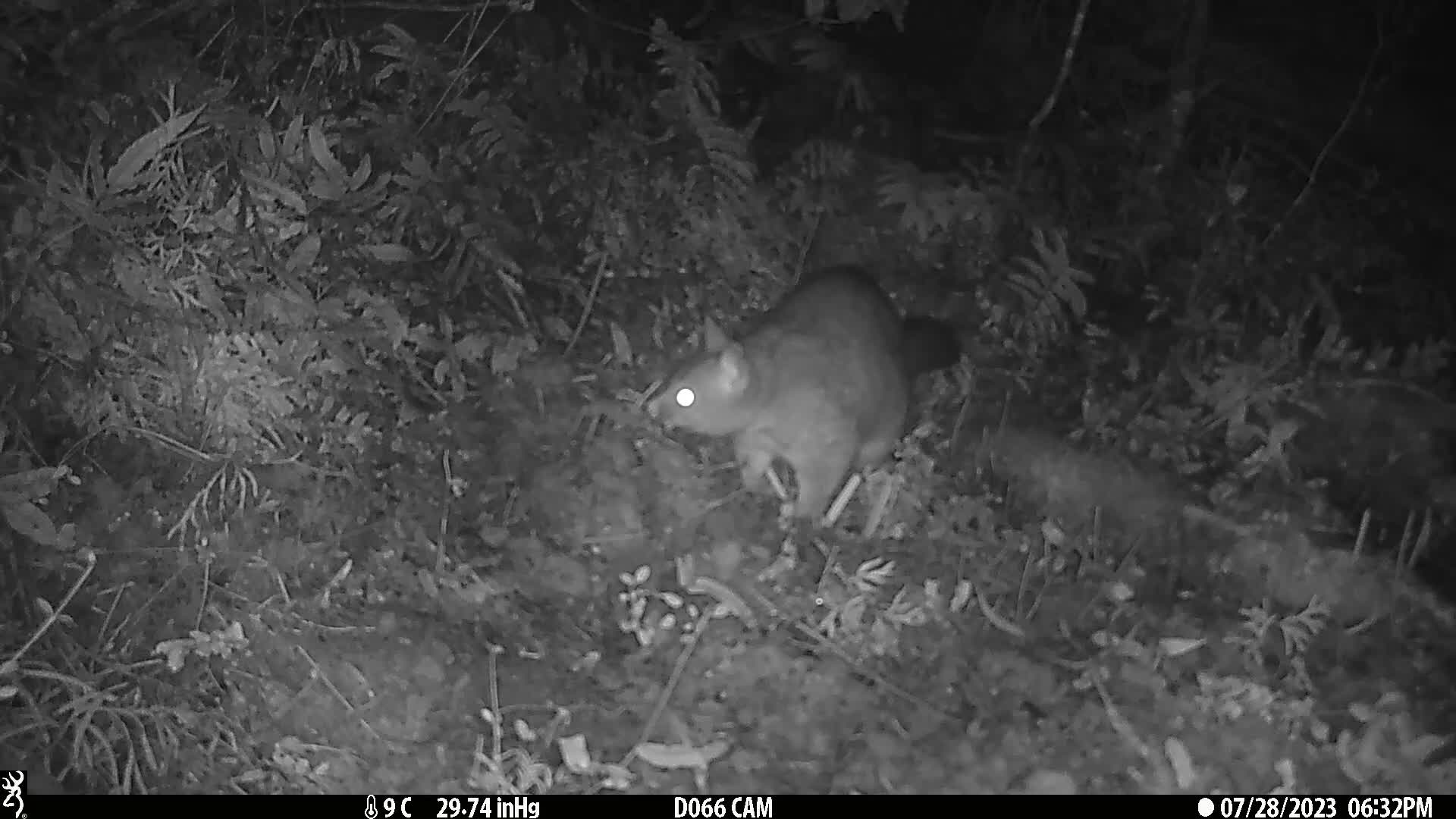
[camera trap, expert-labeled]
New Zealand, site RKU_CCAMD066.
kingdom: Animalia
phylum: Chordata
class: Mammalia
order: Diprotodontia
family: Phalangeridae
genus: Trichosurus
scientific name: Trichosurus vulpecula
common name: common brushtail possum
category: possum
Possum (common brushtail possum) (Trichosurus vulpecula).